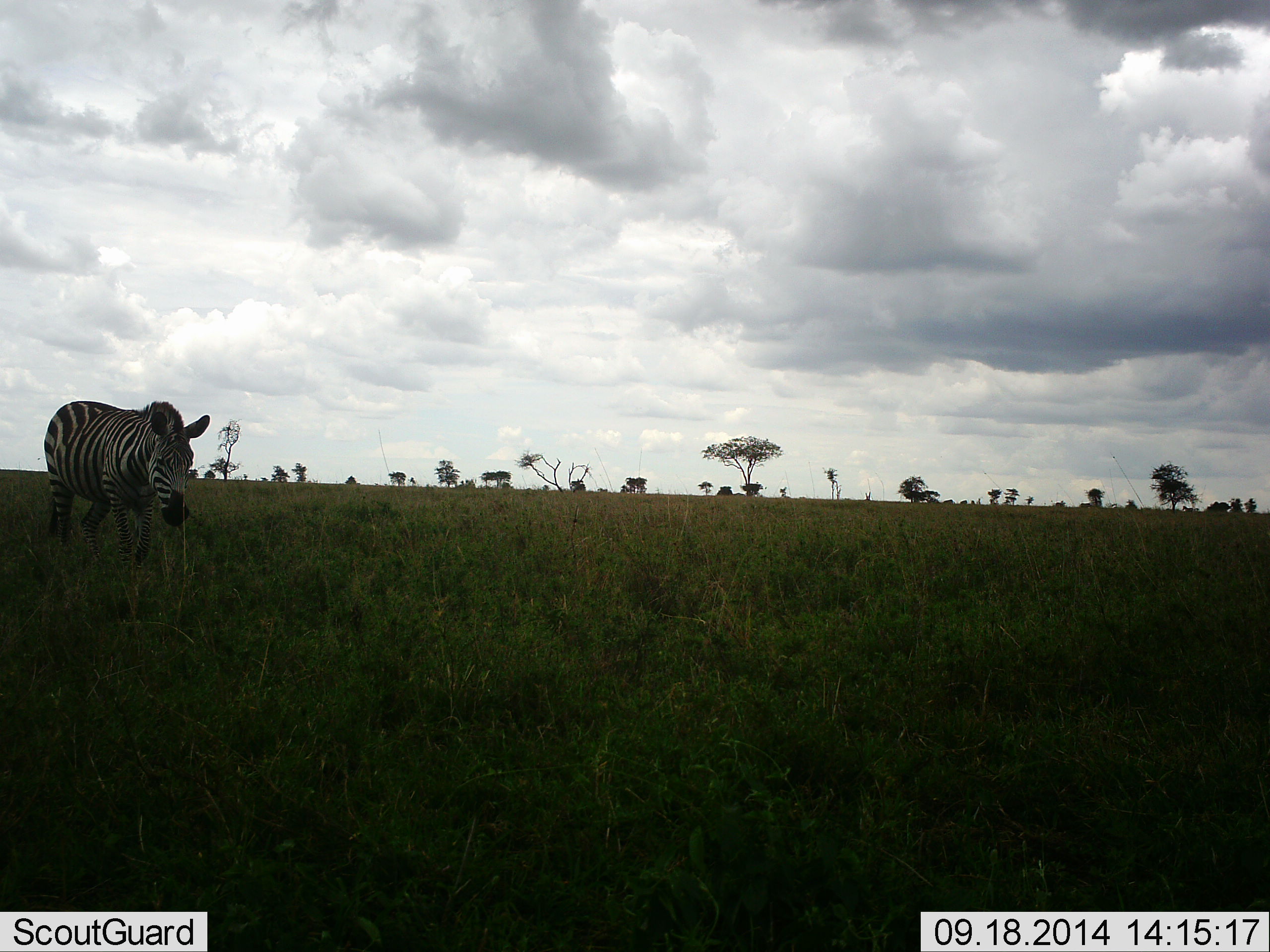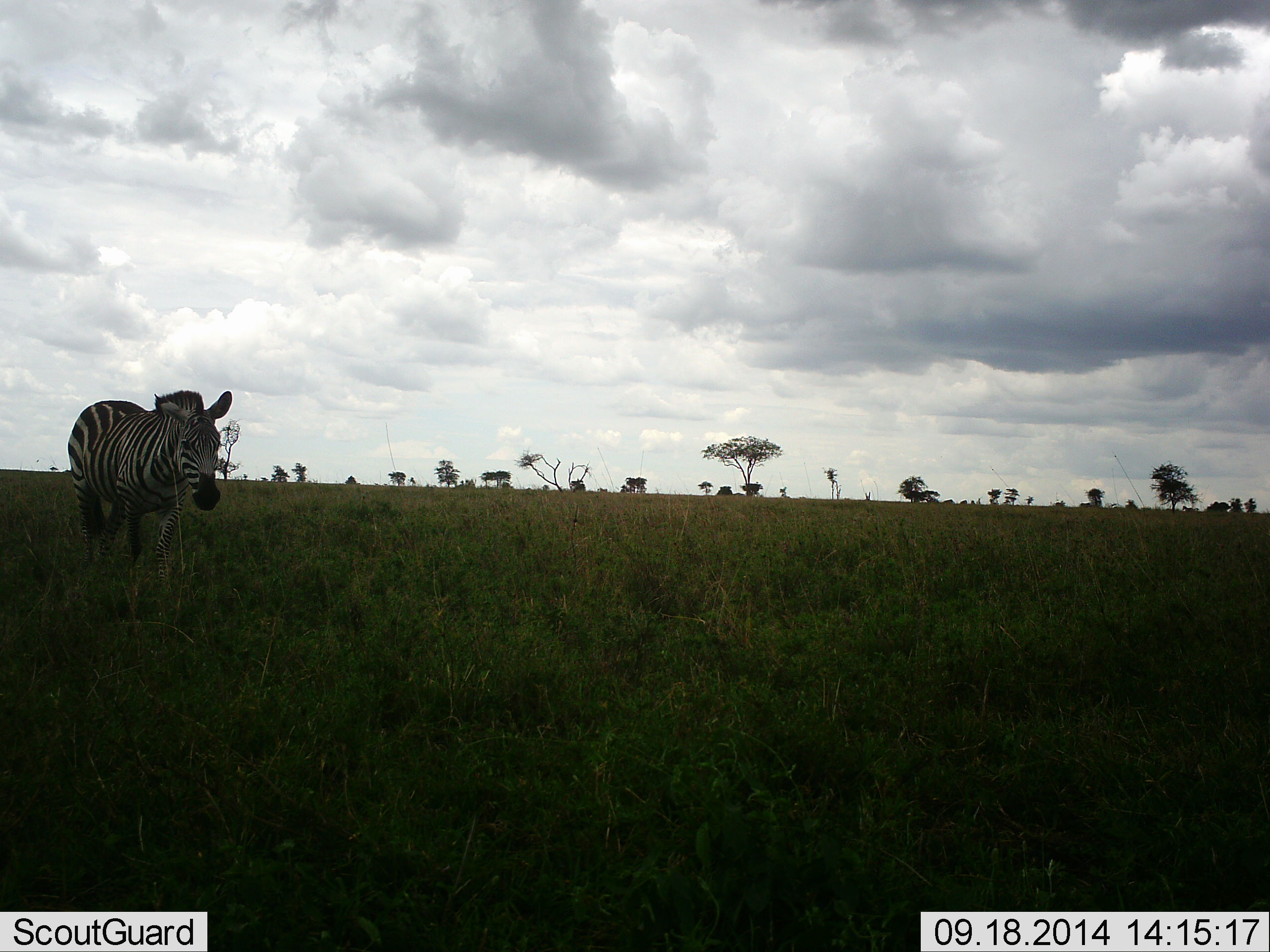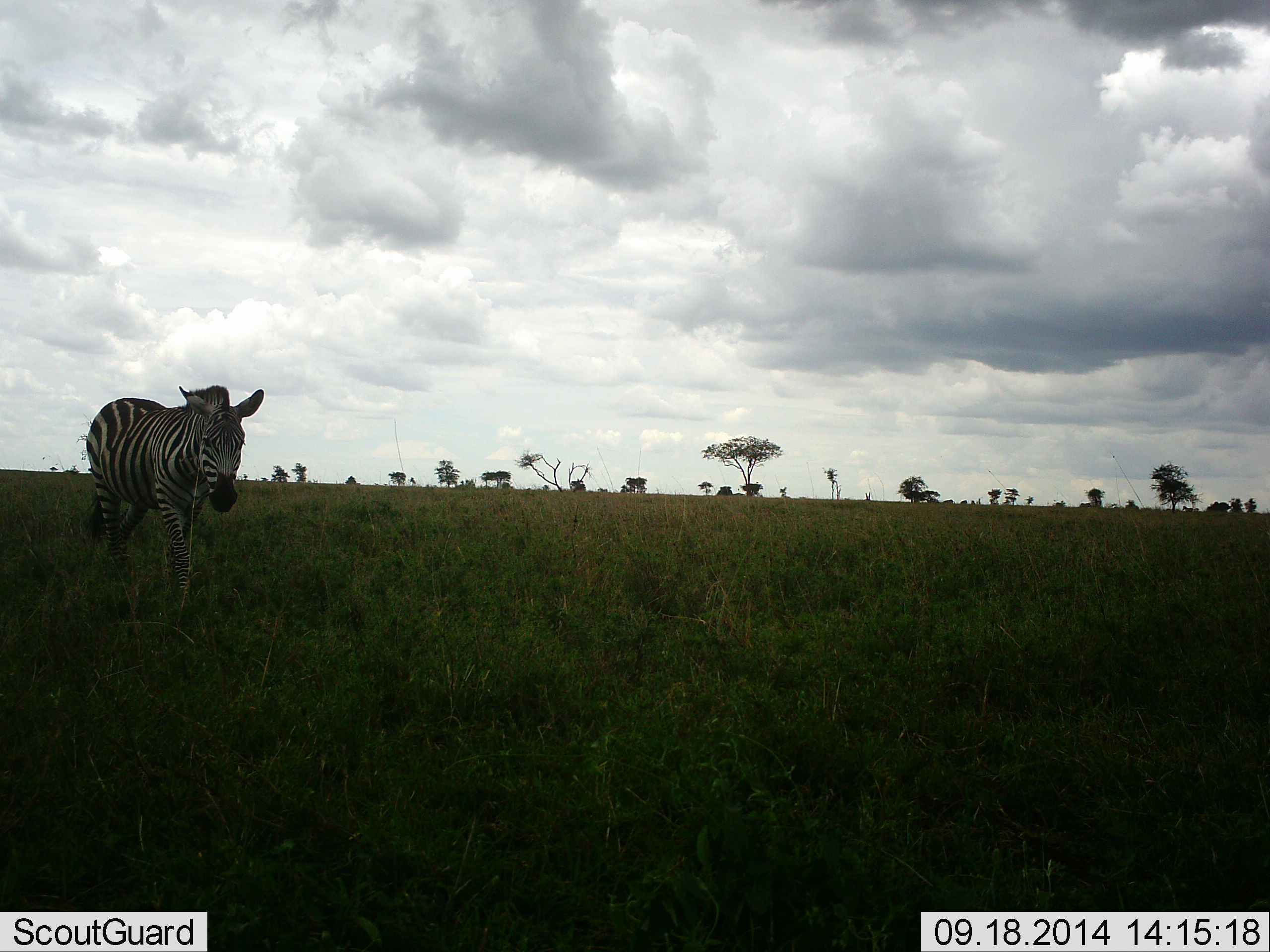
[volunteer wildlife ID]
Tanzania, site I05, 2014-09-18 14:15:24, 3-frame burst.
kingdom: Animalia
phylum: Chordata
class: Mammalia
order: Perissodactyla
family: Equidae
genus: Equus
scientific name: Equus quagga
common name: plains zebra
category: zebra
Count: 1.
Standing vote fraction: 10%.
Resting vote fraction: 0%.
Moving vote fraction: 90%.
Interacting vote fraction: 0%.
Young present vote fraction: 0%.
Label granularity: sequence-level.